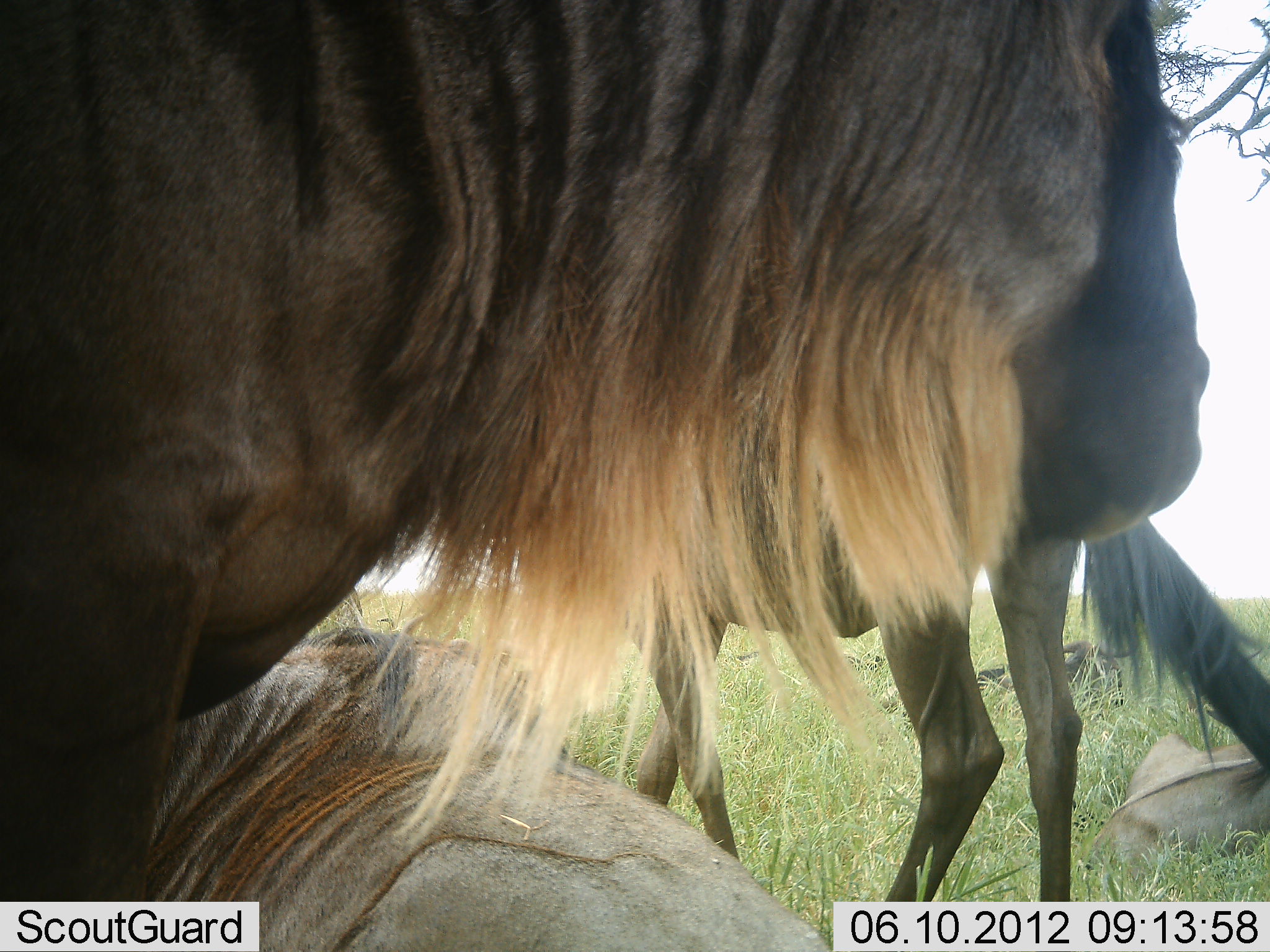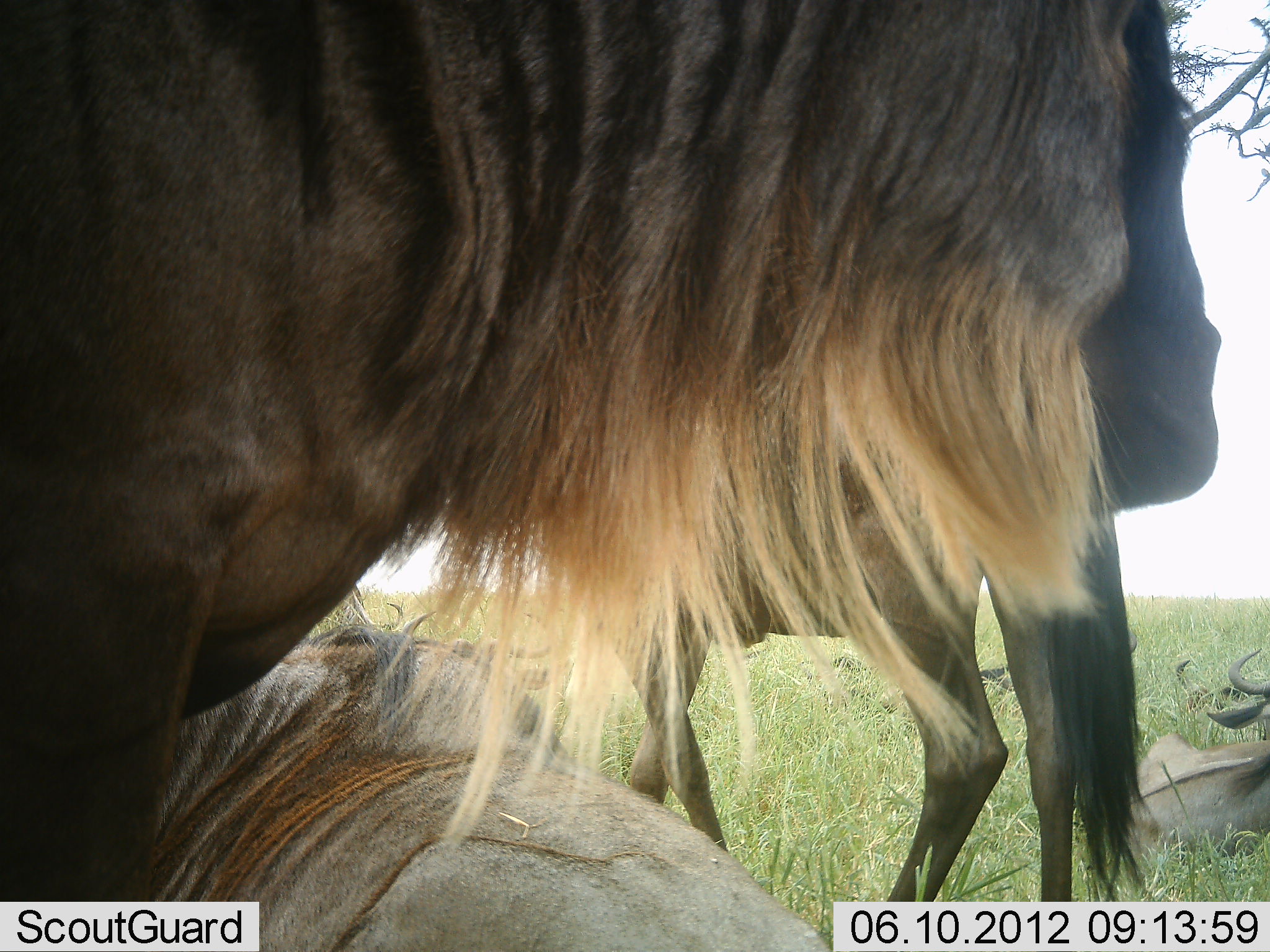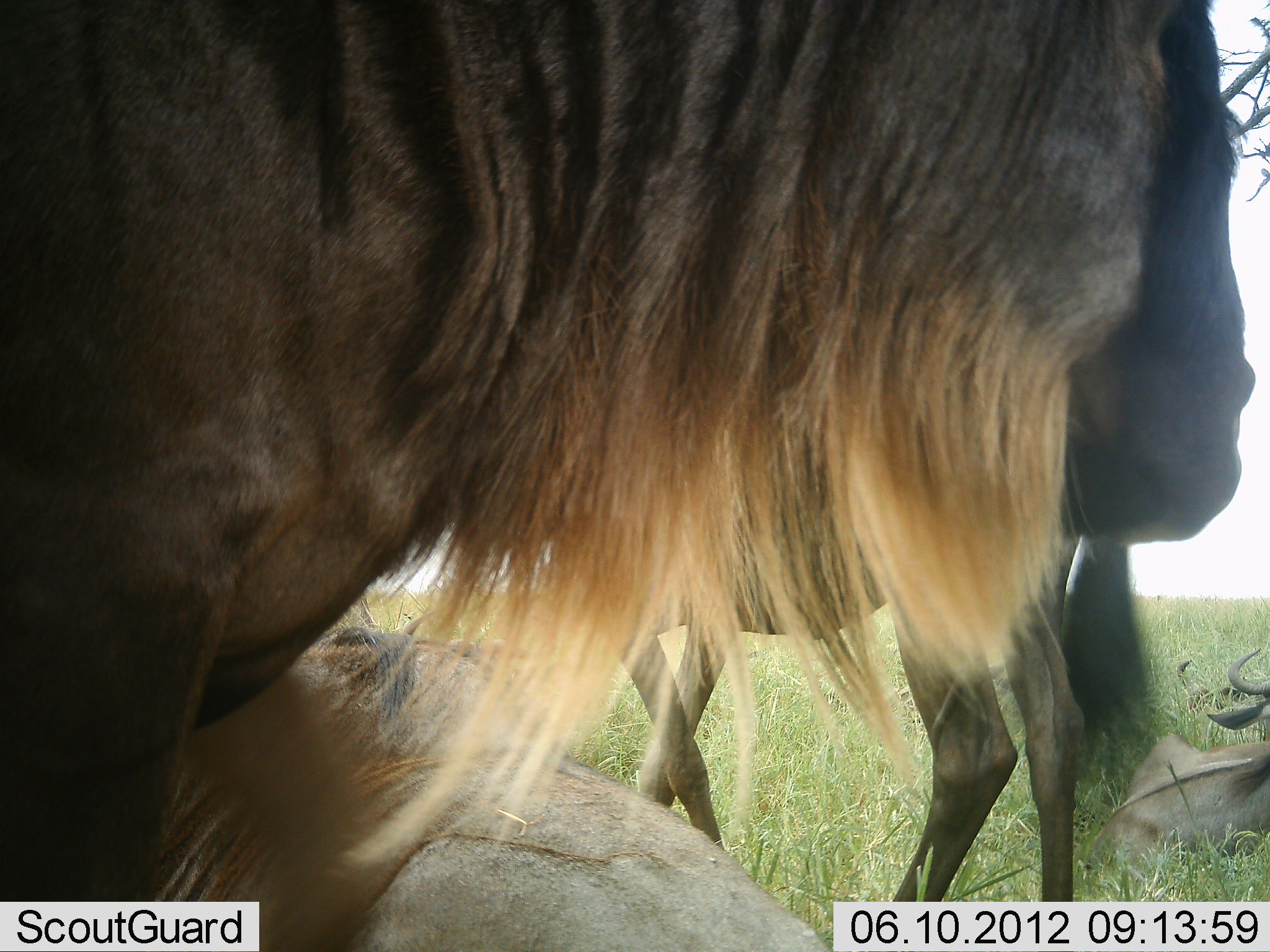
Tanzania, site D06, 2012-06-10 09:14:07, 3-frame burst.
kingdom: Animalia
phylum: Chordata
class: Mammalia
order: Artiodactyla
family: Bovidae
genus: Connochaetes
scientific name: Connochaetes taurinus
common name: blue wildebeest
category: wildebeest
Wildebeest (blue wildebeest) (Connochaetes taurinus), count 4. Behavior (volunteer vote fractions): standing 80%, resting 100%, moving 10%, interacting 10%. Young present (vote fraction): 0%. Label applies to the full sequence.